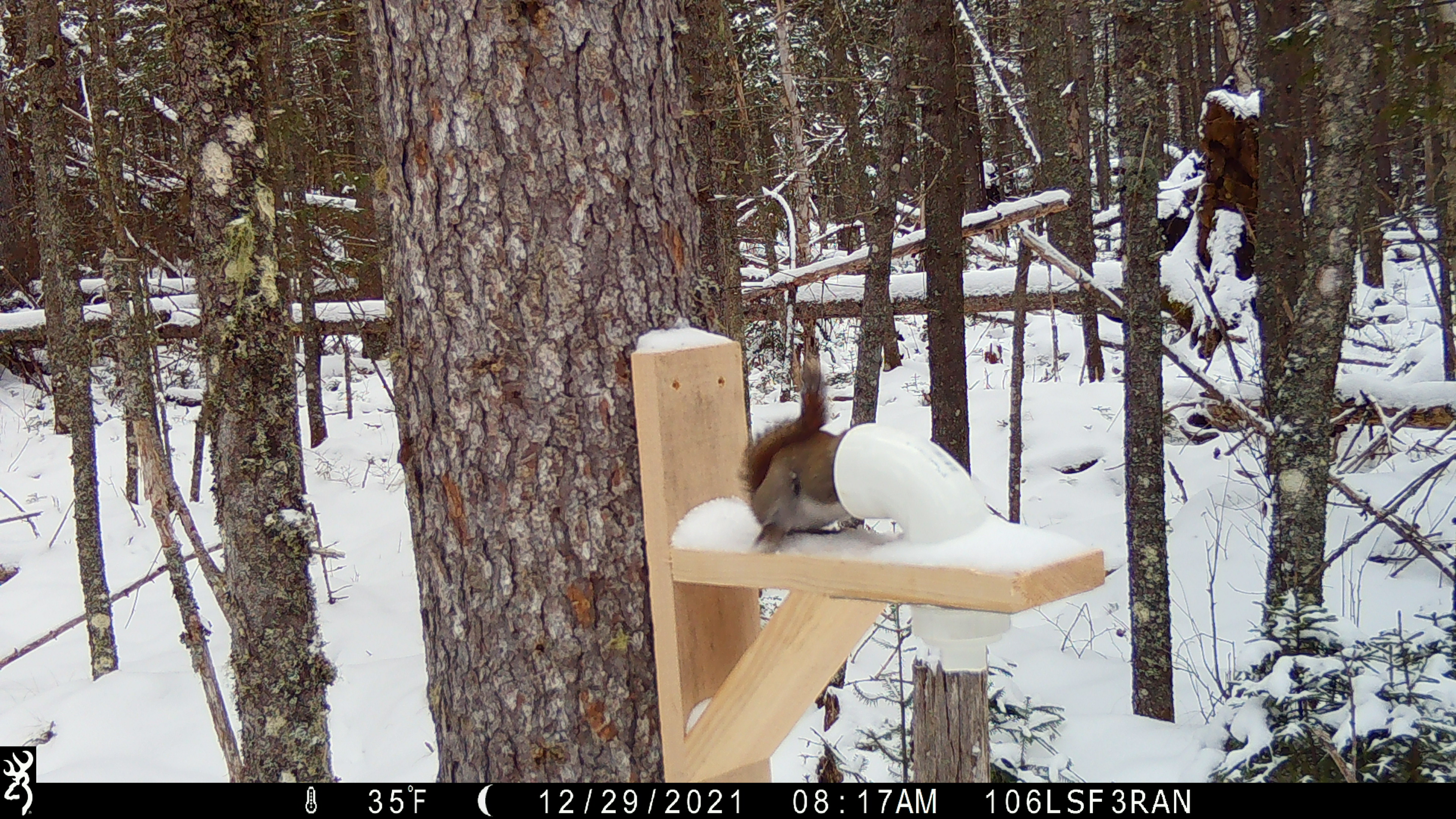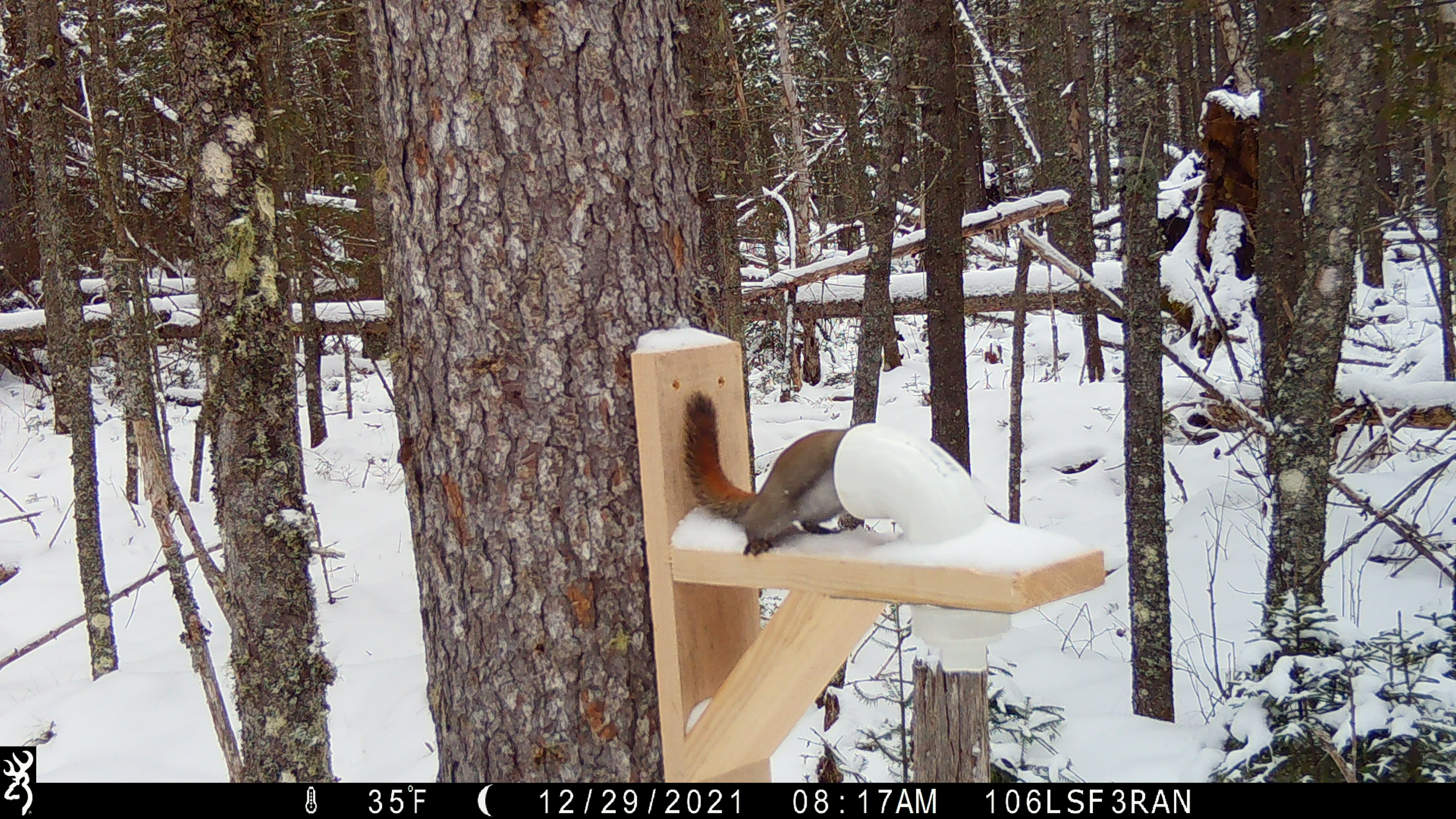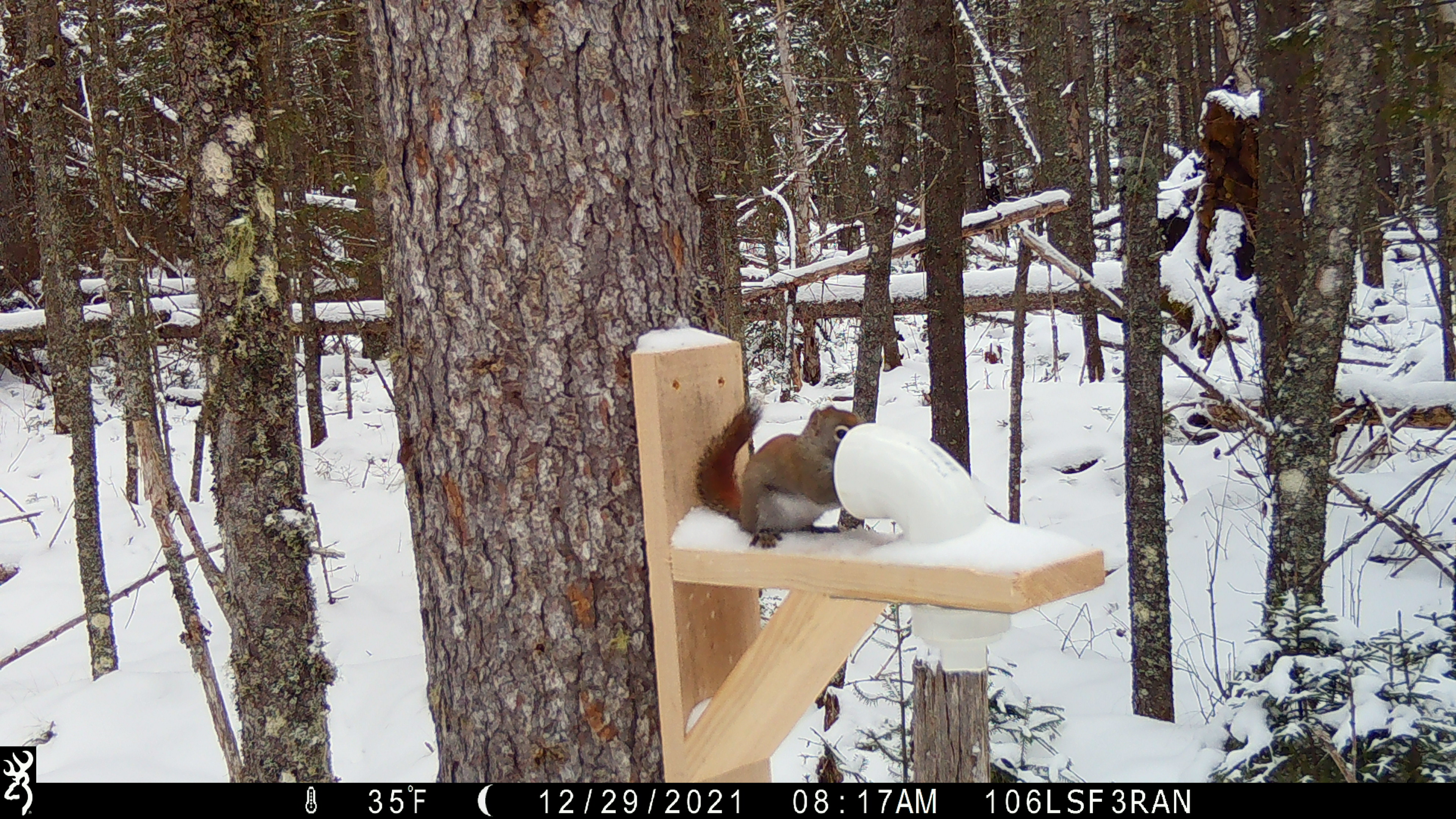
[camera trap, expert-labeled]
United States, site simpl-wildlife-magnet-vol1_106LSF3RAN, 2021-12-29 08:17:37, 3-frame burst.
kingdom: Animalia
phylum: Chordata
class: Mammalia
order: Rodentia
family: Sciuridae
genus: Tamiasciurus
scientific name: Tamiasciurus hudsonicus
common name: red squirrel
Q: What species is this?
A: Red squirrel (Tamiasciurus hudsonicus).